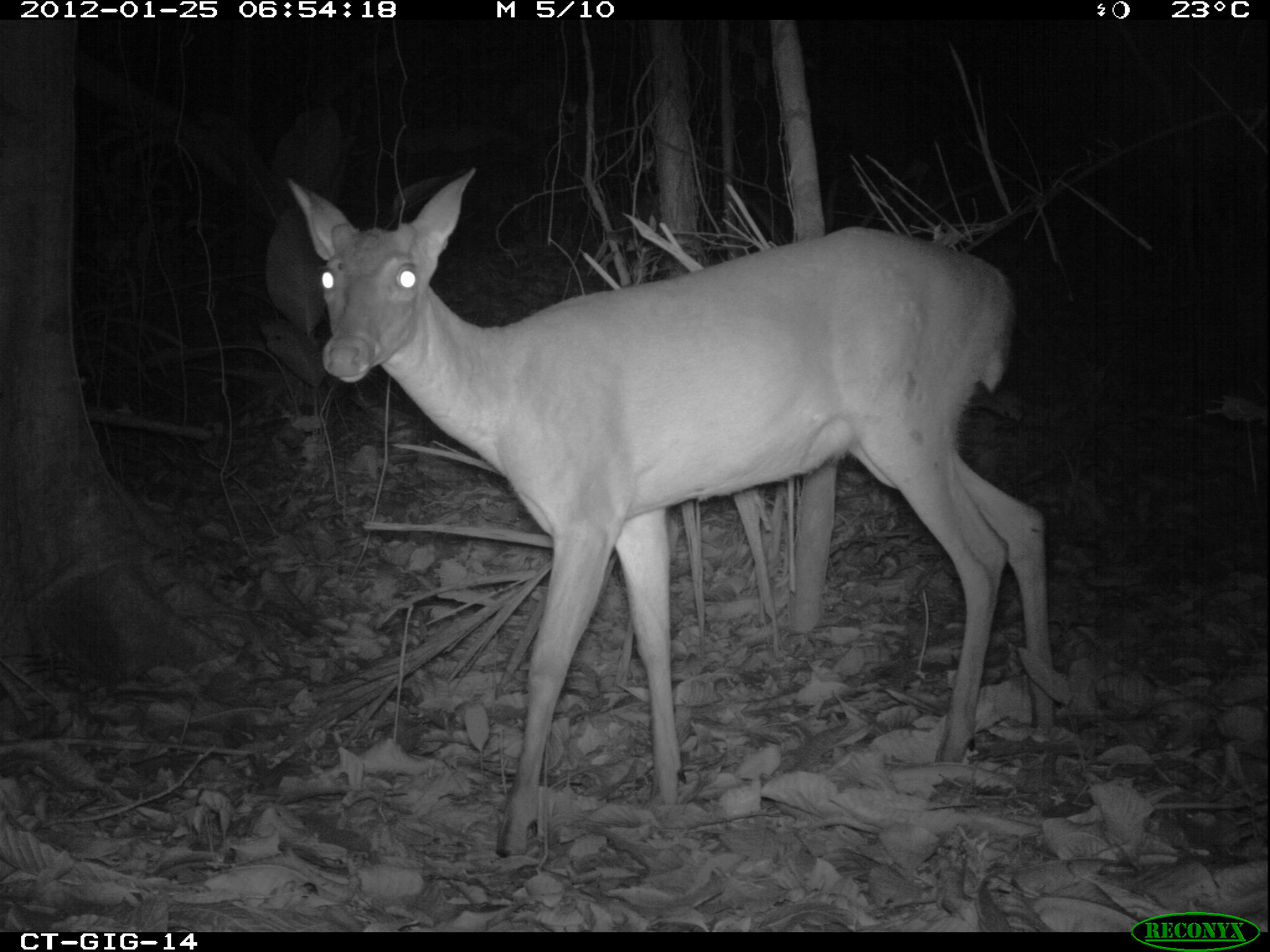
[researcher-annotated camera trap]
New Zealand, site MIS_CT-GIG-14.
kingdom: Animalia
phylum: Chordata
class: Mammalia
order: Artiodactyla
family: Cervidae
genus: Odocoileus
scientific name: Odocoileus virginianus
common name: white-tailed deer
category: white tailed deer